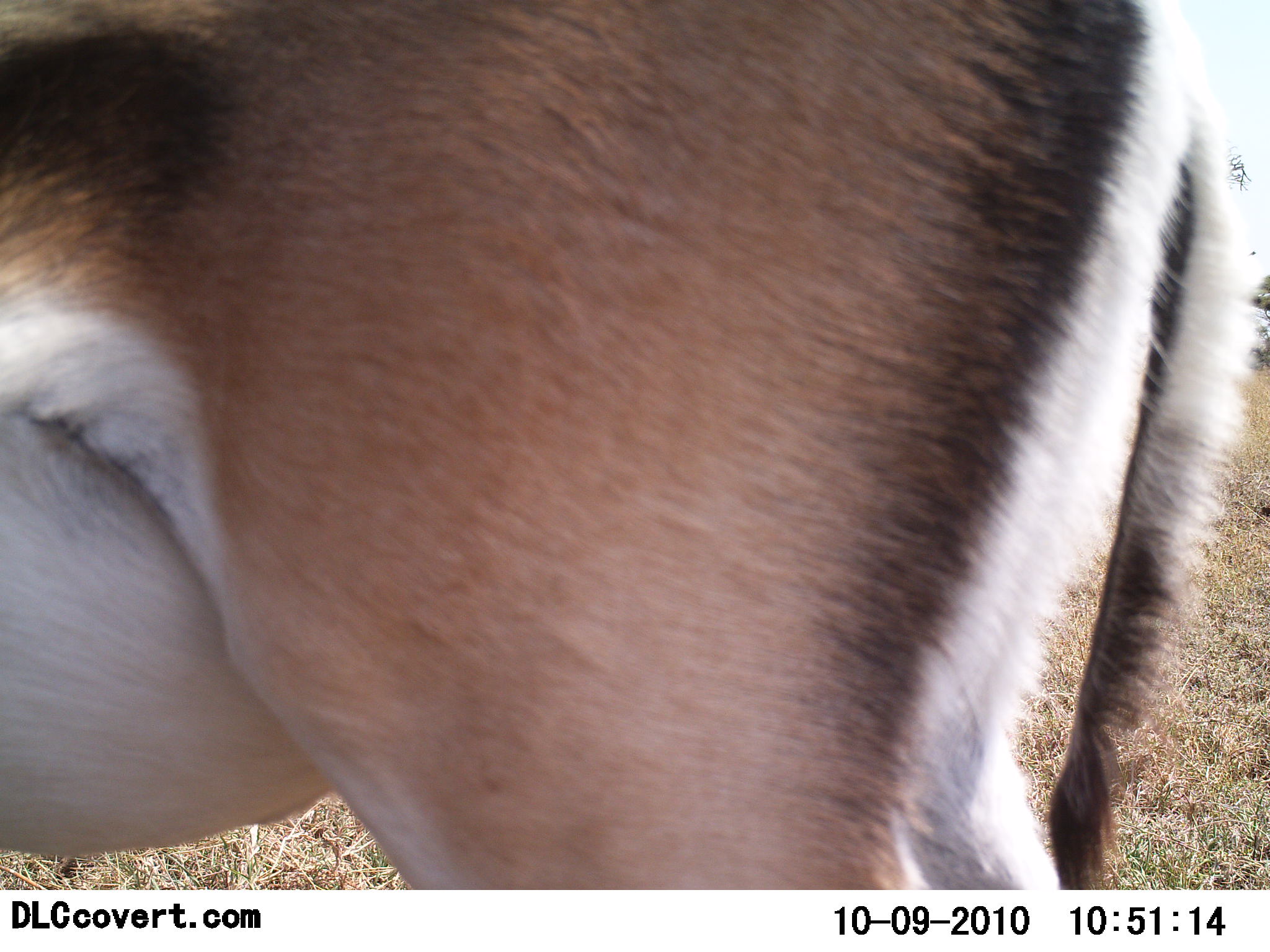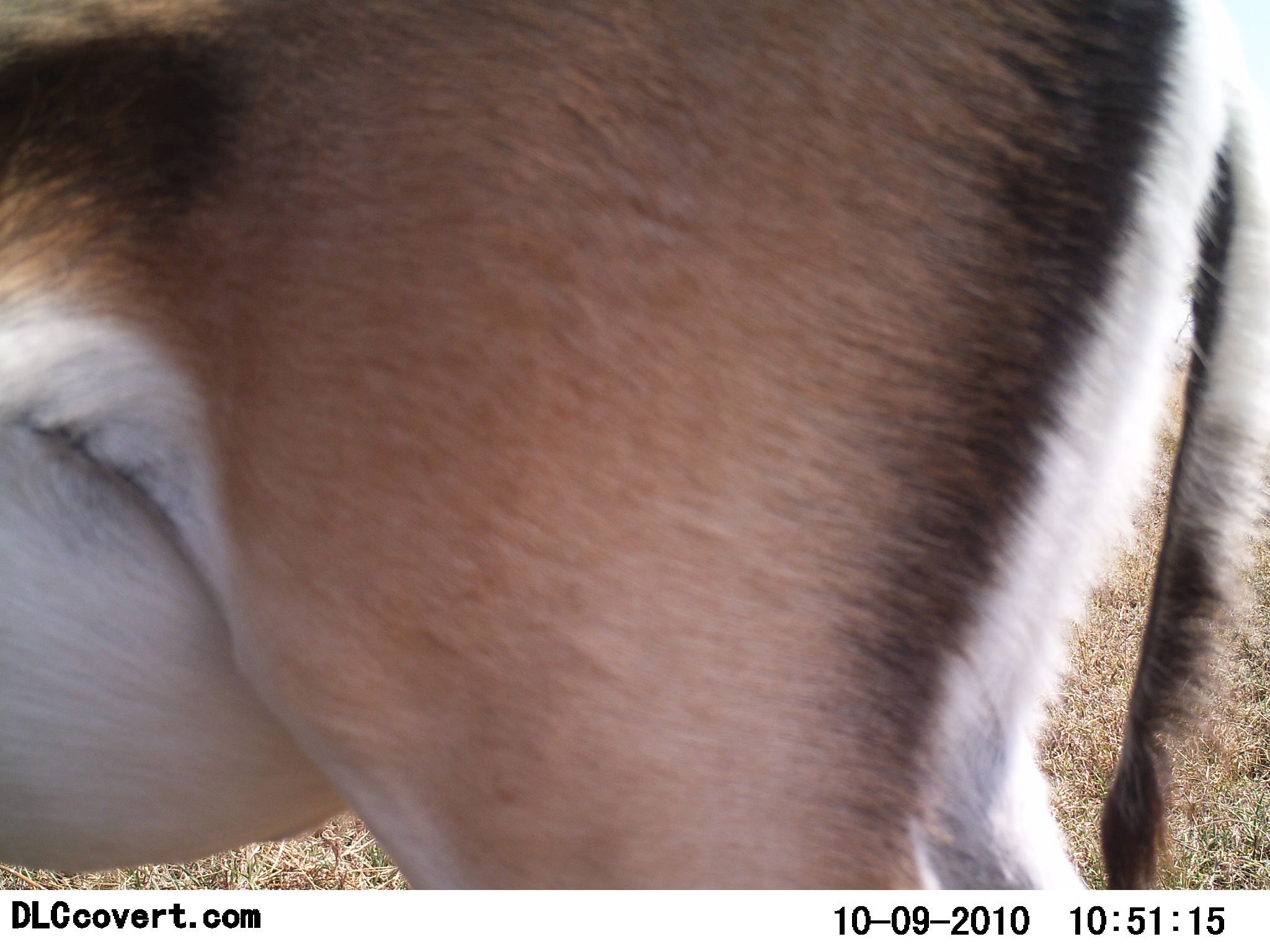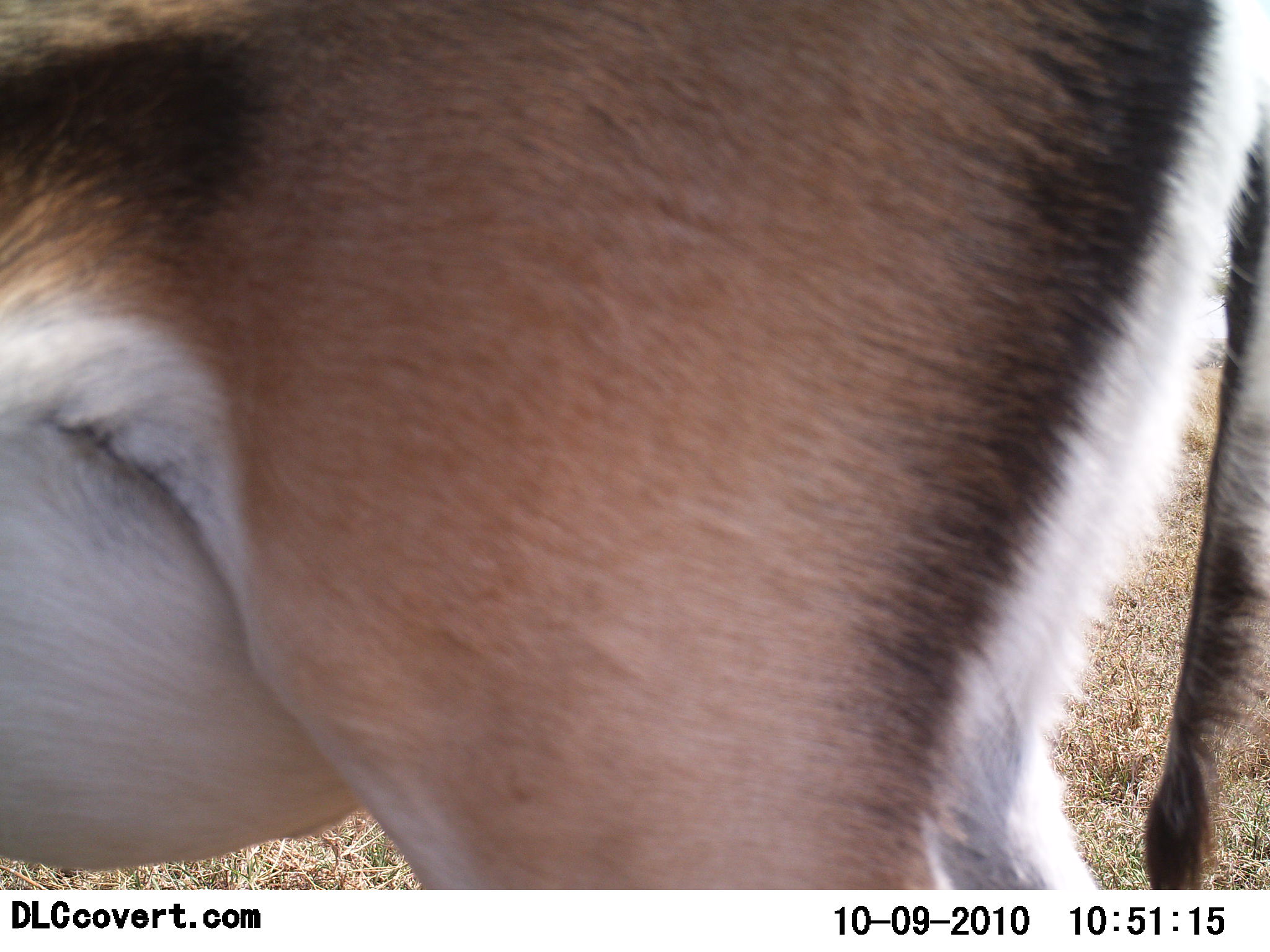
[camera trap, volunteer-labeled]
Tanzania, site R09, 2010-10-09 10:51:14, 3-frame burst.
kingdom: Animalia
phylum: Chordata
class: Mammalia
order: Artiodactyla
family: Bovidae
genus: Eudorcas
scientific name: Eudorcas thomsonii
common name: thomson's gazelle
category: gazellethomsons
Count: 1.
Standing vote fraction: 100%.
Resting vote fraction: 0%.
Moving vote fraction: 0%.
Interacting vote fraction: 0%.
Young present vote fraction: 0%.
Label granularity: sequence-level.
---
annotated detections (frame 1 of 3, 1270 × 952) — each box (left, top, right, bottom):
animal: (1, 0, 1269, 890)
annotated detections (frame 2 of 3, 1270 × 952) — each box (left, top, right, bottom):
animal: (1, 0, 1269, 890)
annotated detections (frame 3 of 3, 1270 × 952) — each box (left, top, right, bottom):
animal: (1, 0, 1269, 889)